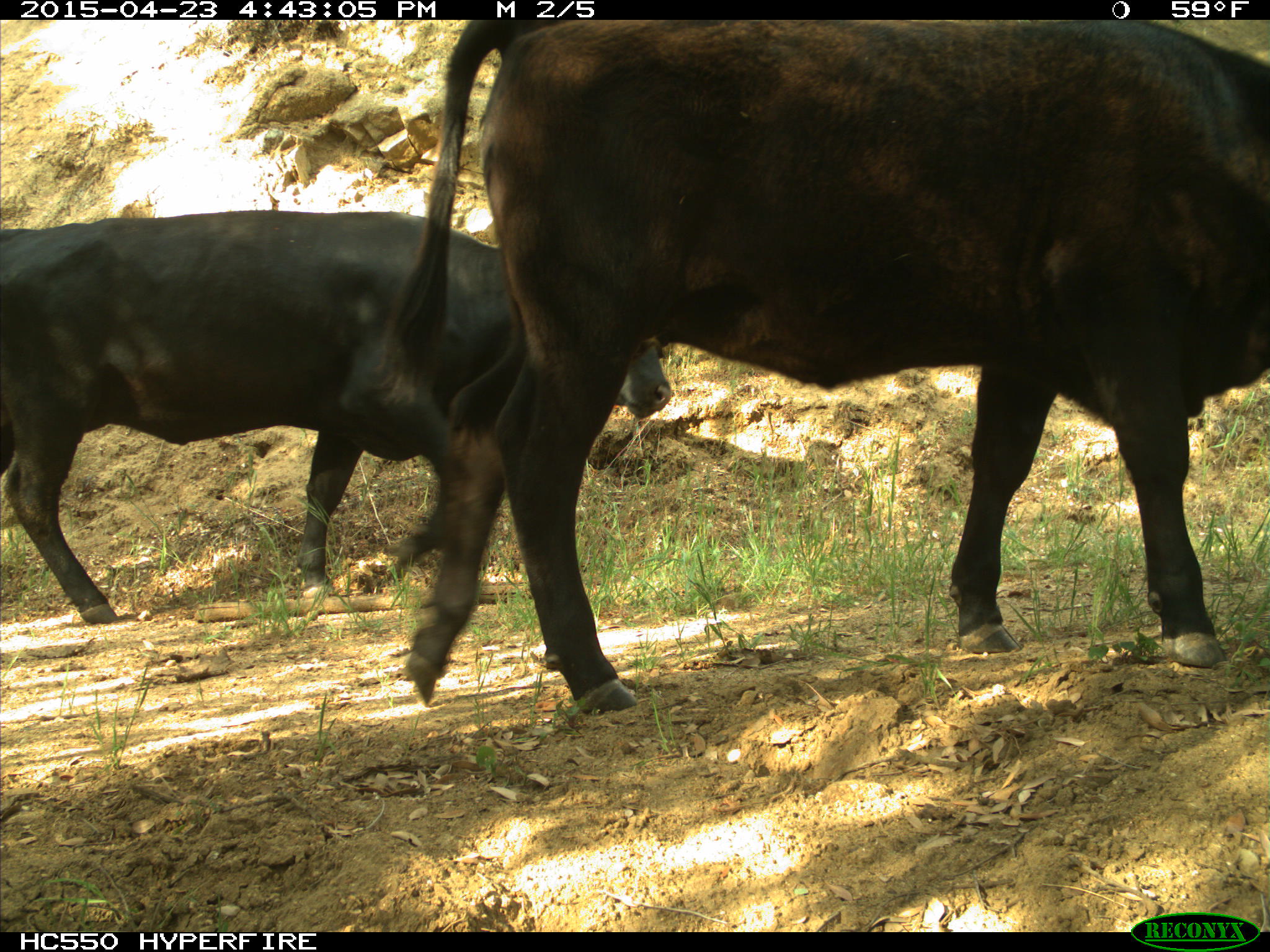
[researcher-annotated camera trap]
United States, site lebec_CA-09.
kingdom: Animalia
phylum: Chordata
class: Mammalia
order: Artiodactyla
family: Bovidae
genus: Bos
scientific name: Bos taurus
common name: domestic cow